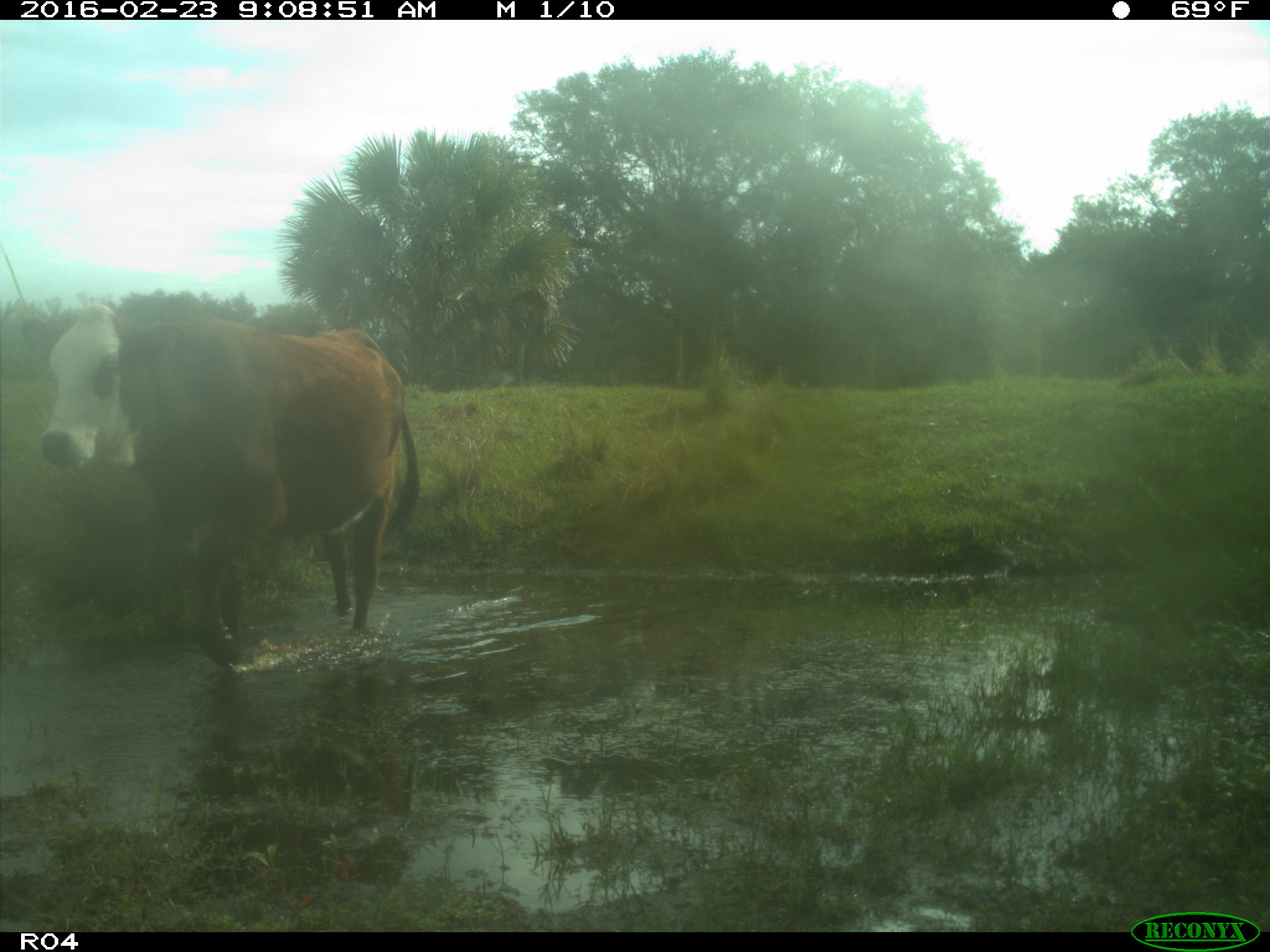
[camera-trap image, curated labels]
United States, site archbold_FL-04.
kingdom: Animalia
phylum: Chordata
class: Mammalia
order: Artiodactyla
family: Bovidae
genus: Bos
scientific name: Bos taurus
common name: domestic cow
Bos taurus (domestic cow).